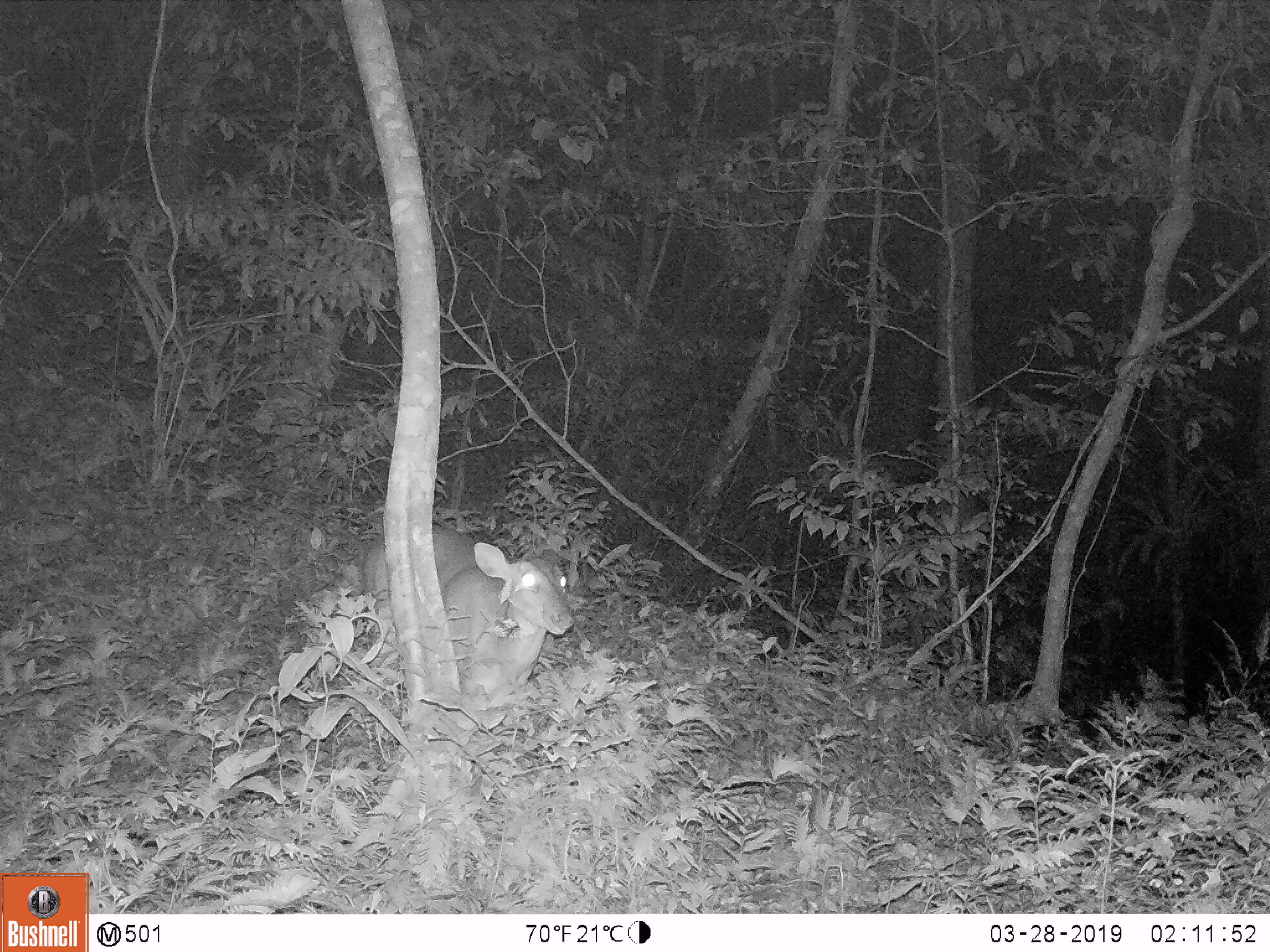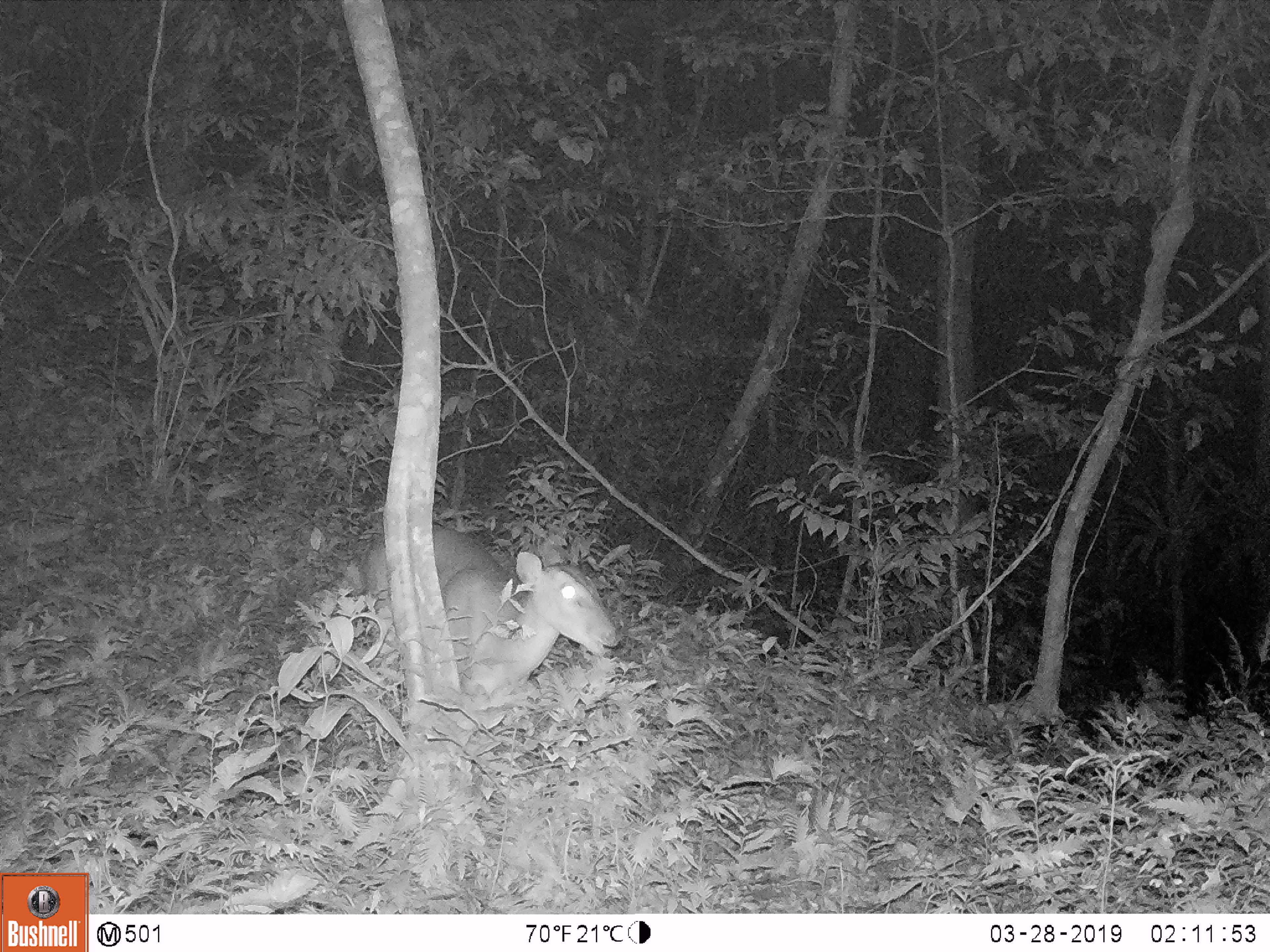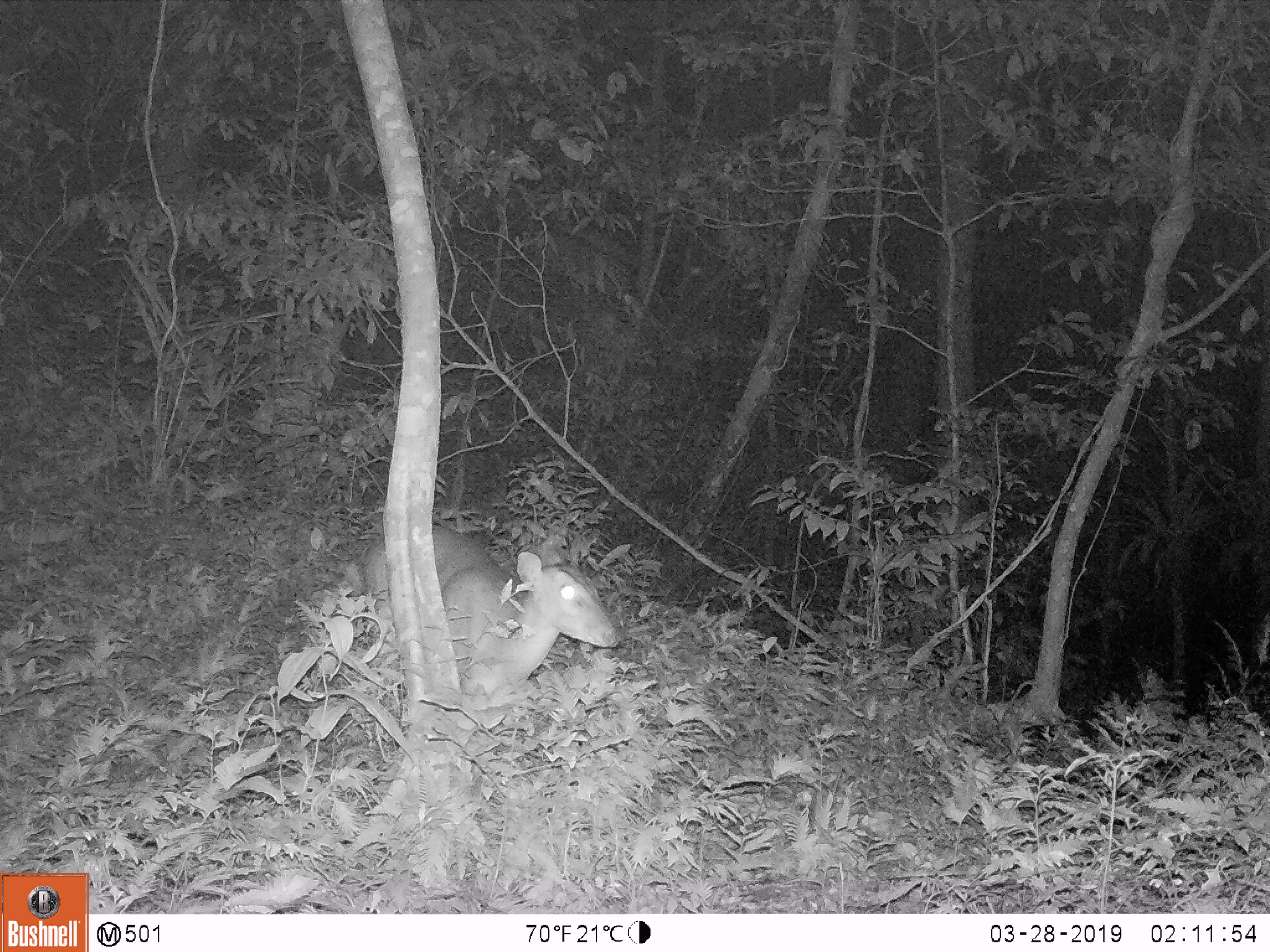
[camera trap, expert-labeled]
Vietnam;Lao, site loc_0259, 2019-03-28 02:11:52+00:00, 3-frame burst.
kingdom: Animalia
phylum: Chordata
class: Mammalia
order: Artiodactyla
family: Cervidae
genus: Muntiacus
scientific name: Muntiacus vuquangensis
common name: large-antlered muntjac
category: large antlered muntjac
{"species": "large antlered muntjac (large-antlered muntjac) (Muntiacus vuquangensis)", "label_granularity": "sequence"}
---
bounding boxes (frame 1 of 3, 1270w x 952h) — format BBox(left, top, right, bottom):
large antlered muntjac: BBox(361, 525, 573, 728)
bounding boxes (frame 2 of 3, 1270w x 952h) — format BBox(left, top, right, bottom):
large antlered muntjac: BBox(362, 524, 618, 694)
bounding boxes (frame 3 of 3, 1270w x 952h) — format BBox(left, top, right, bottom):
large antlered muntjac: BBox(361, 523, 620, 699)